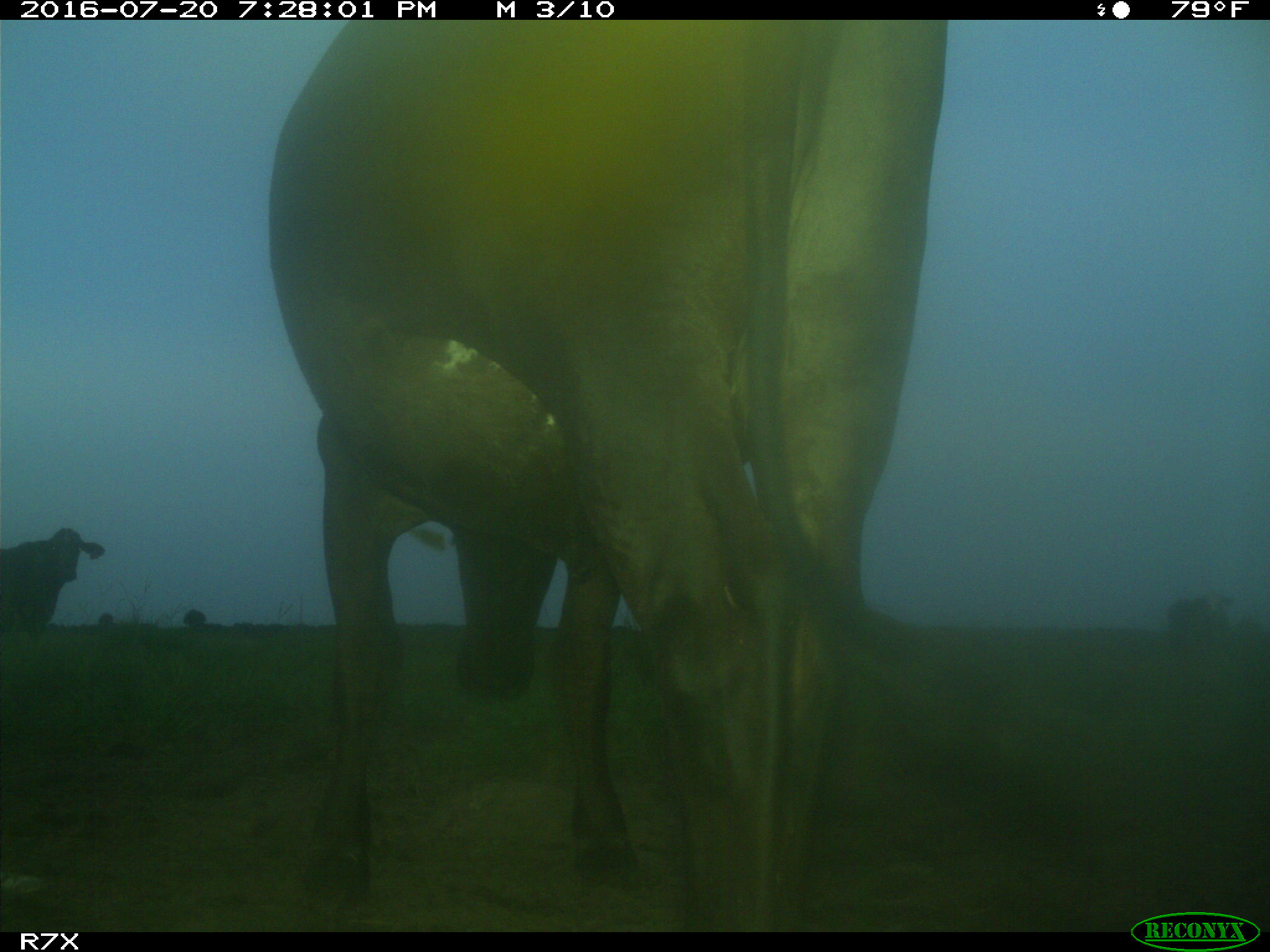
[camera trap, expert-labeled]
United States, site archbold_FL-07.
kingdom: Animalia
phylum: Chordata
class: Mammalia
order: Artiodactyla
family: Bovidae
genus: Bos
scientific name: Bos taurus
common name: domestic cow